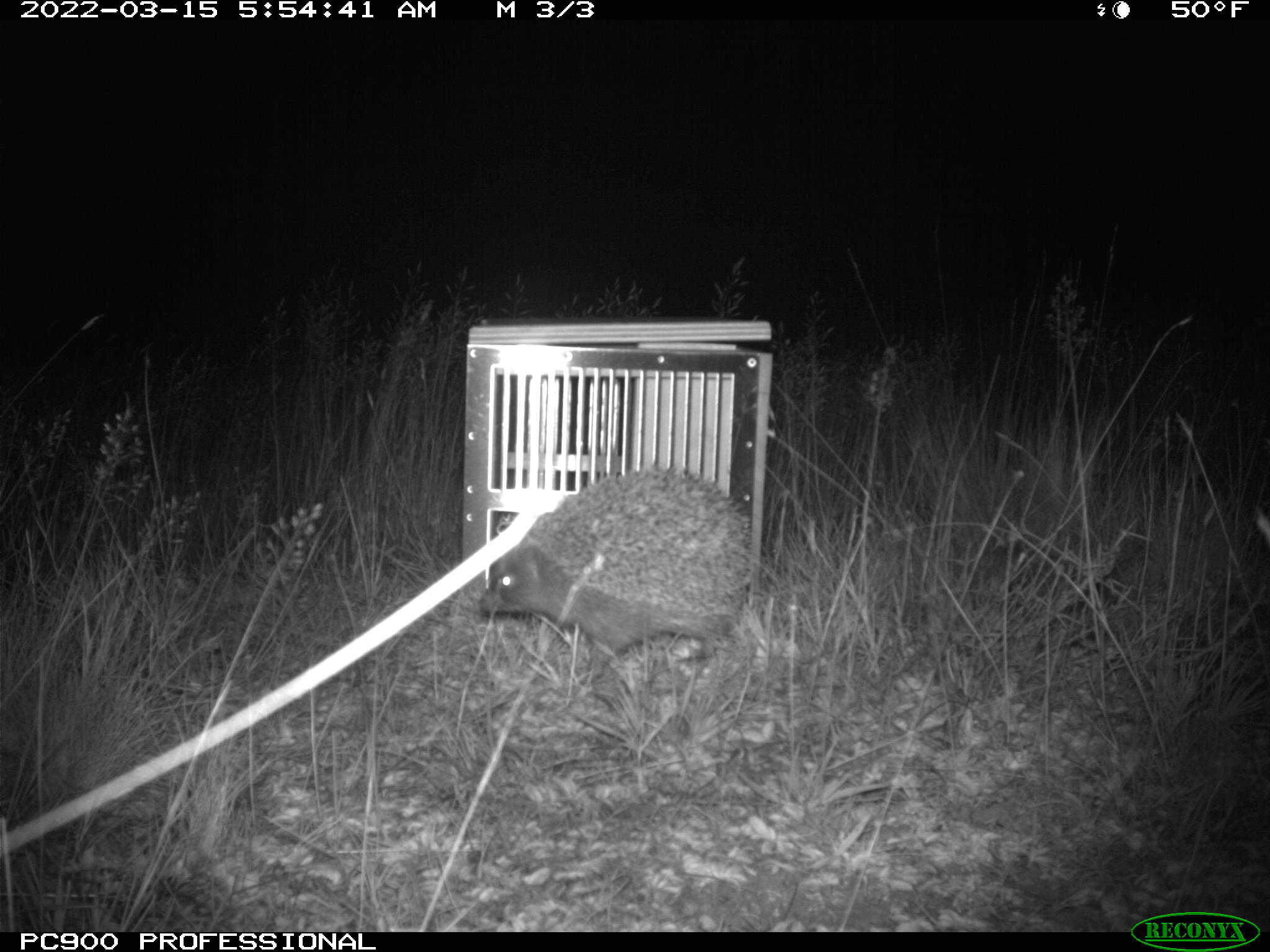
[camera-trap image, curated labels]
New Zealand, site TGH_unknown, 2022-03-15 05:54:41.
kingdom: Animalia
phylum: Chordata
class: Mammalia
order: Eulipotyphla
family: Erinaceidae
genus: Erinaceus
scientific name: Erinaceus europaeus europaeus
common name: european hedgehog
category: hedgehog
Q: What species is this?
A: Hedgehog (european hedgehog) (Erinaceus europaeus europaeus).